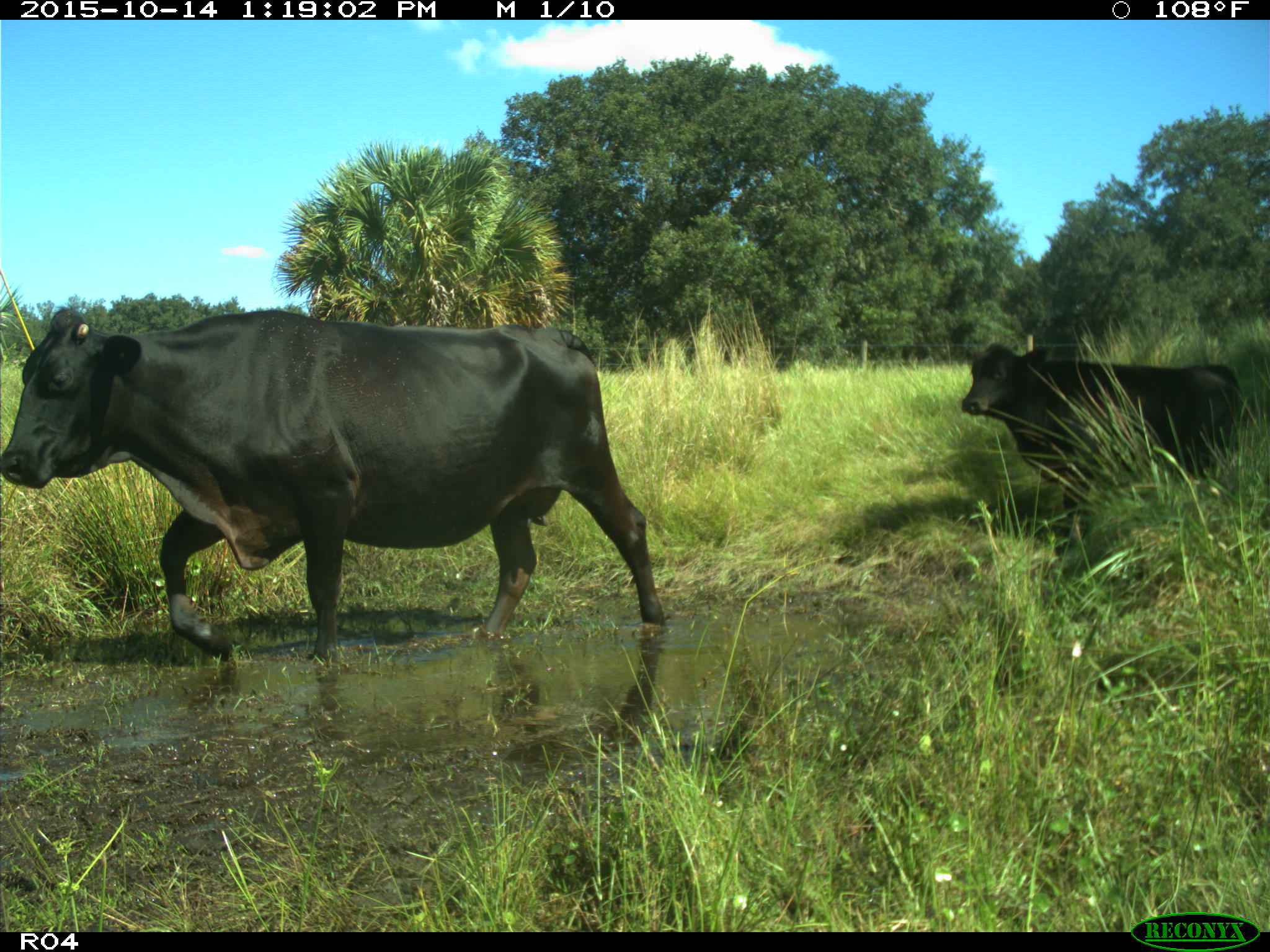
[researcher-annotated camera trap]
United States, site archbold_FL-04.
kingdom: Animalia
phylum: Chordata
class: Mammalia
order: Artiodactyla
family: Bovidae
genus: Bos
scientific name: Bos taurus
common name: domestic cow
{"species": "Bos taurus (domestic cow)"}